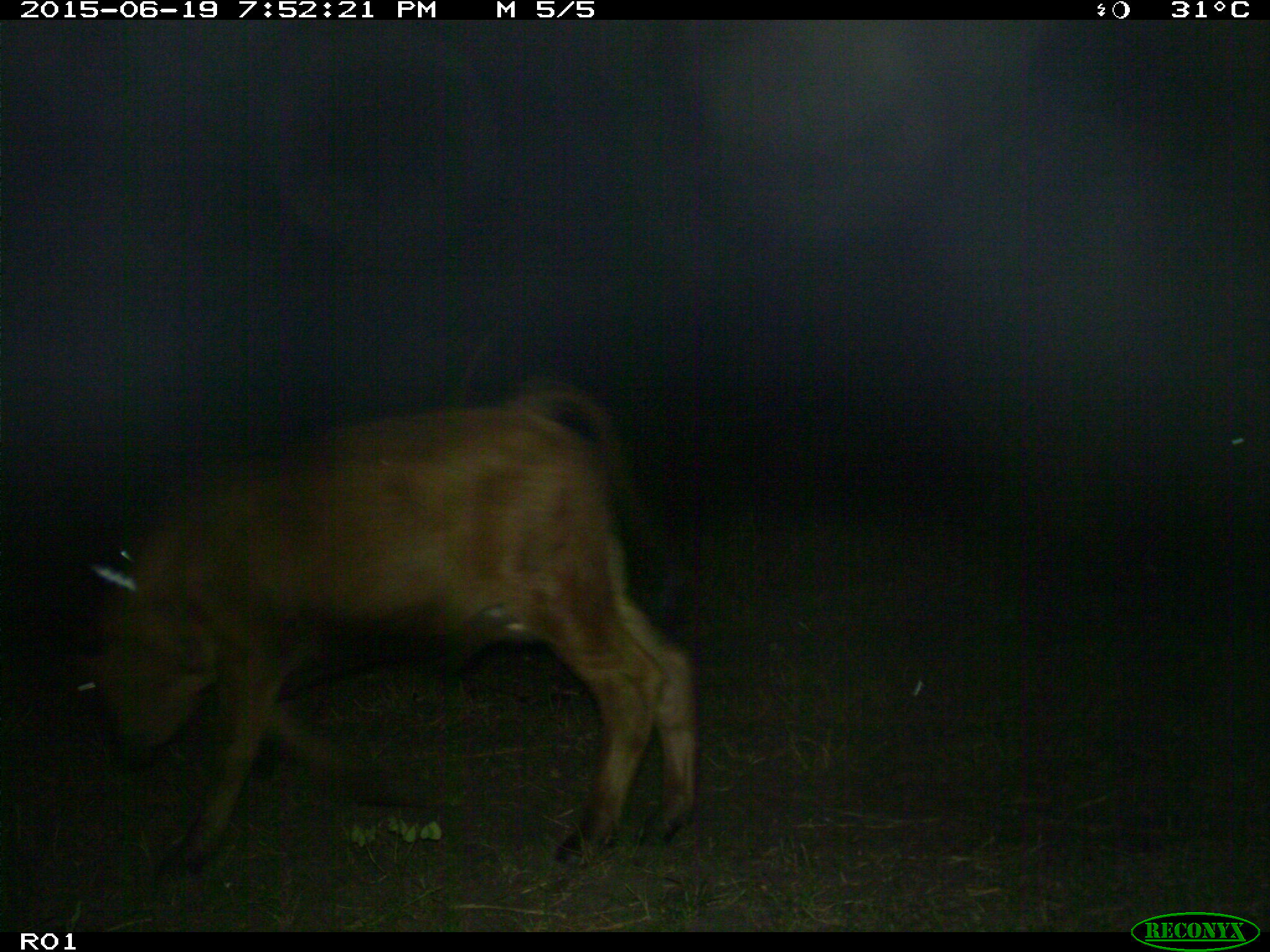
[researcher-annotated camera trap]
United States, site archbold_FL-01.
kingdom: Animalia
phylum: Chordata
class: Mammalia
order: Artiodactyla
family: Bovidae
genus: Bos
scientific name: Bos taurus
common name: domestic cow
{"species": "Bos taurus (domestic cow)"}